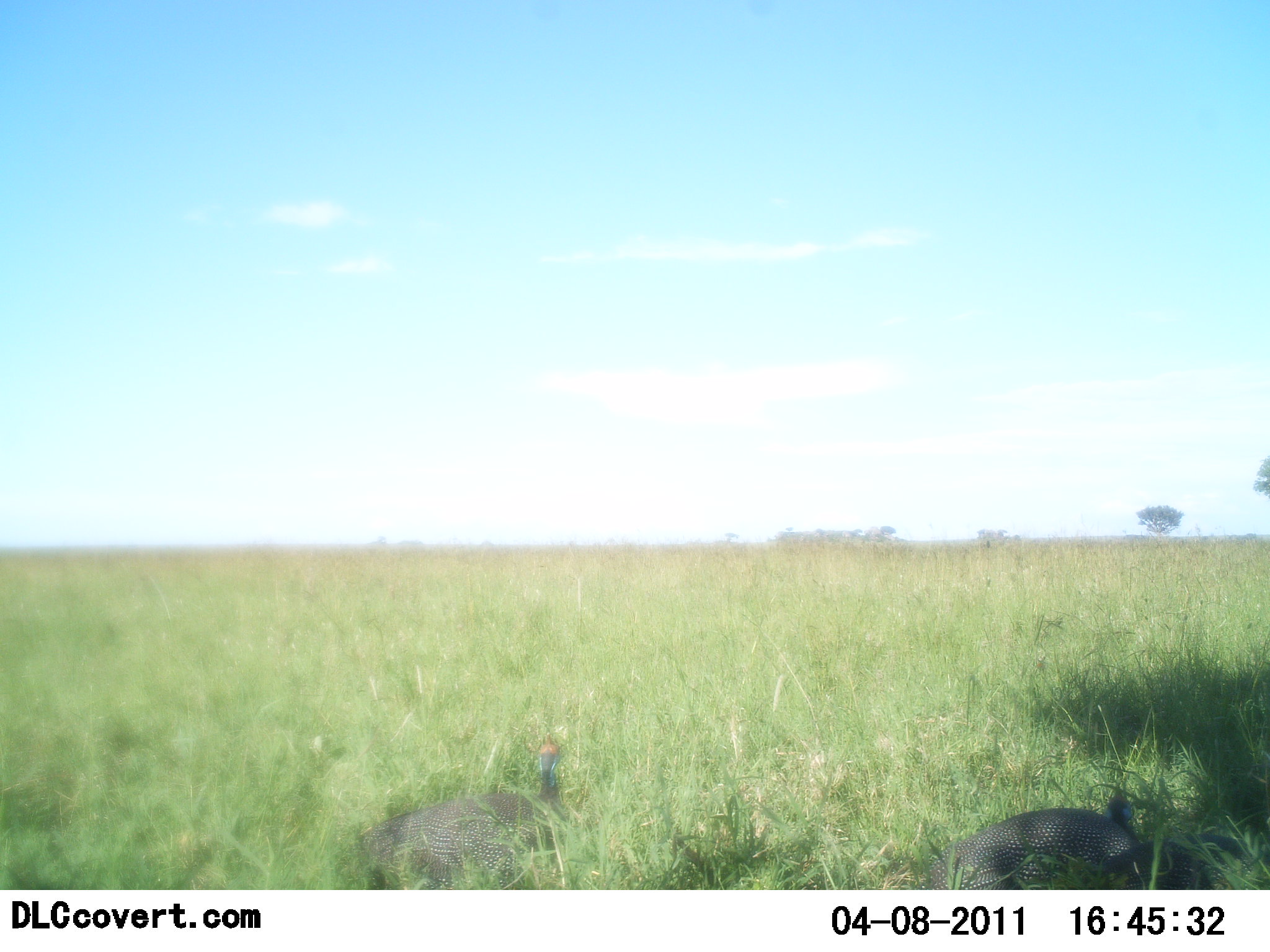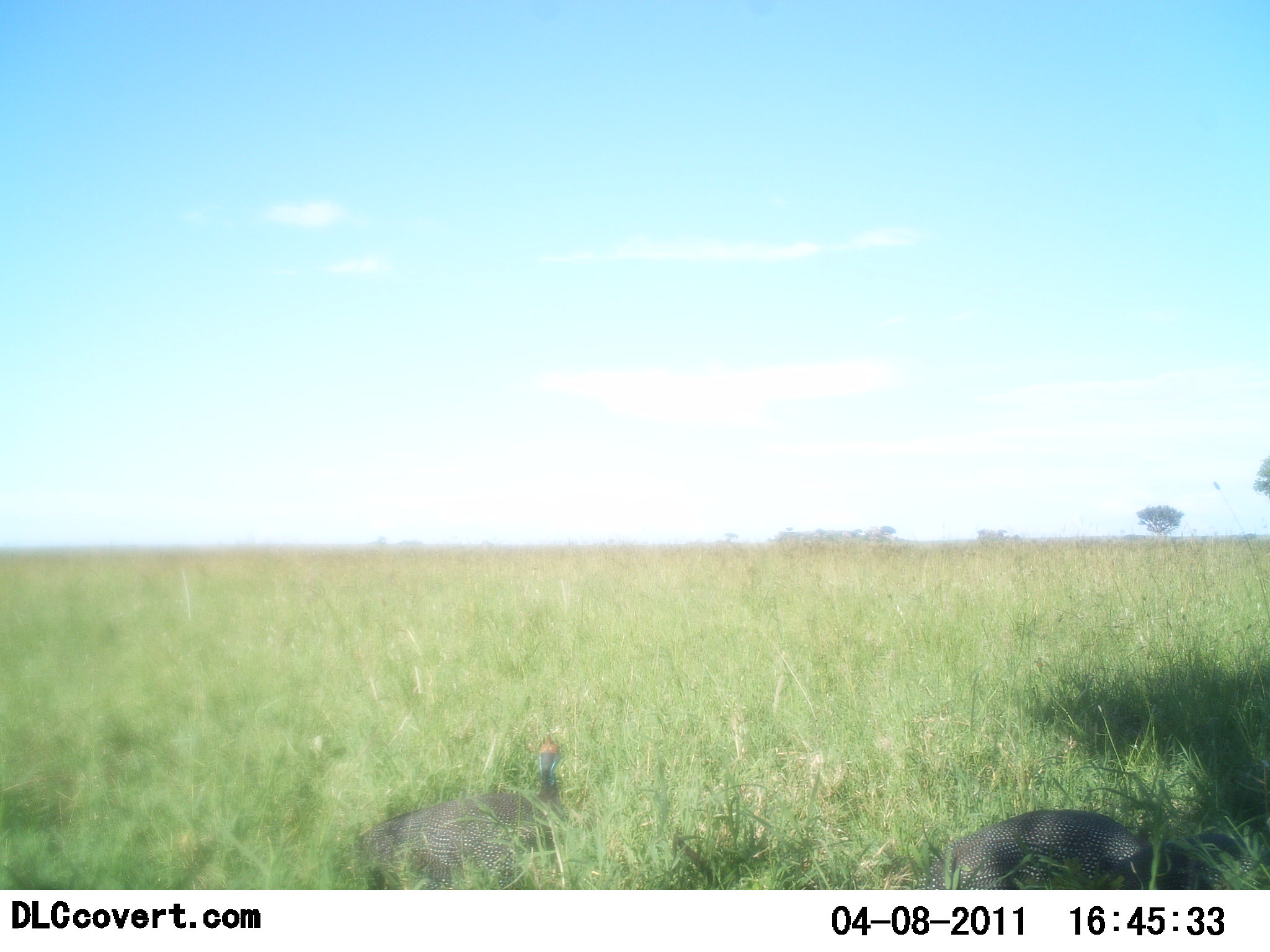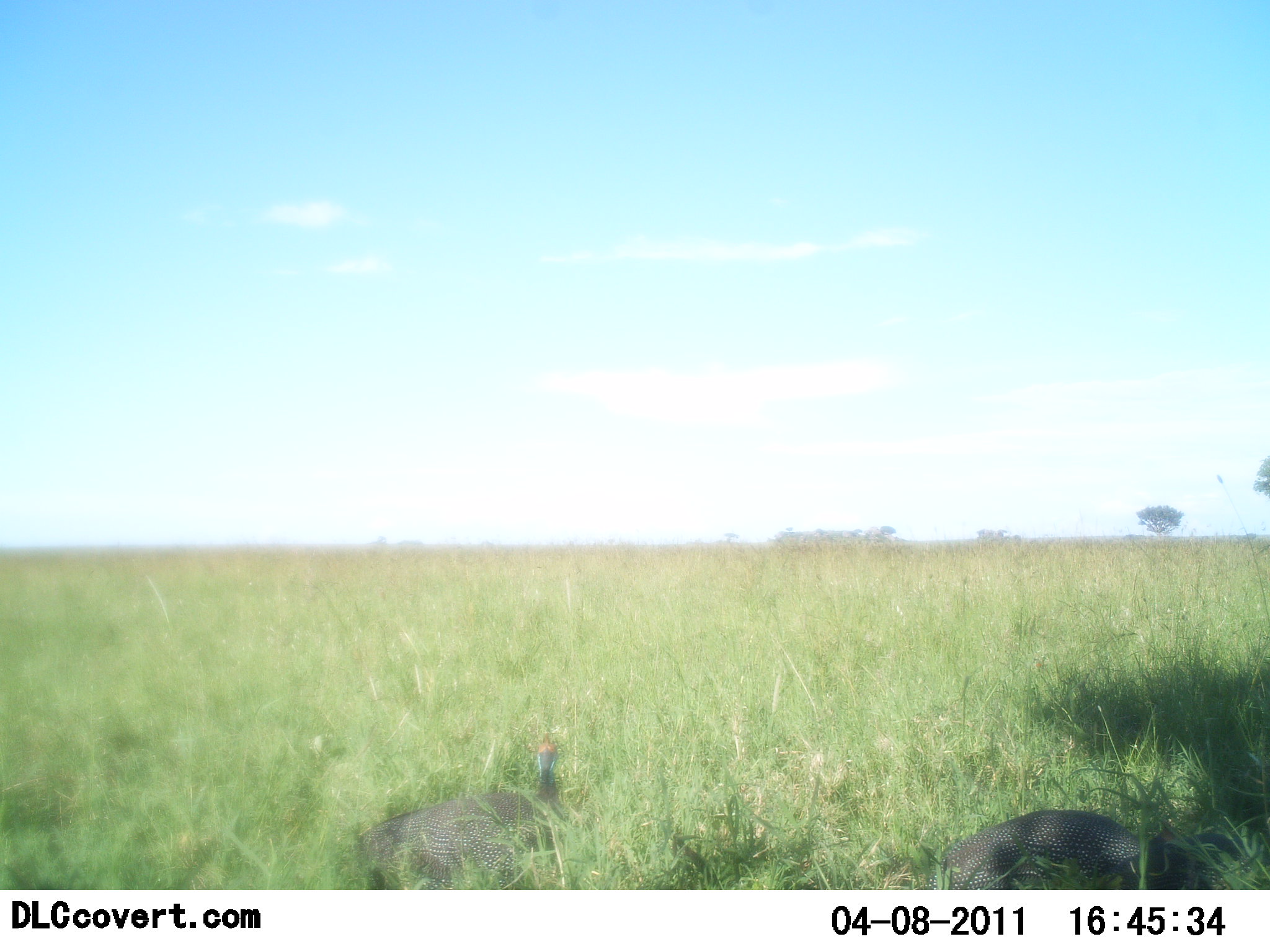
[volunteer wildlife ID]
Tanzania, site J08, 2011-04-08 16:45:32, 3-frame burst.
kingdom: Animalia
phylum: Chordata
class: Aves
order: Galliformes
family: Numididae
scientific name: Numididae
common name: guinea fowl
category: guineafowl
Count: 2.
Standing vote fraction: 50%.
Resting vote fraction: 50%.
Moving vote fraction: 0%.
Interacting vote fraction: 0%.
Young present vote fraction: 0%.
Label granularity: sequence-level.